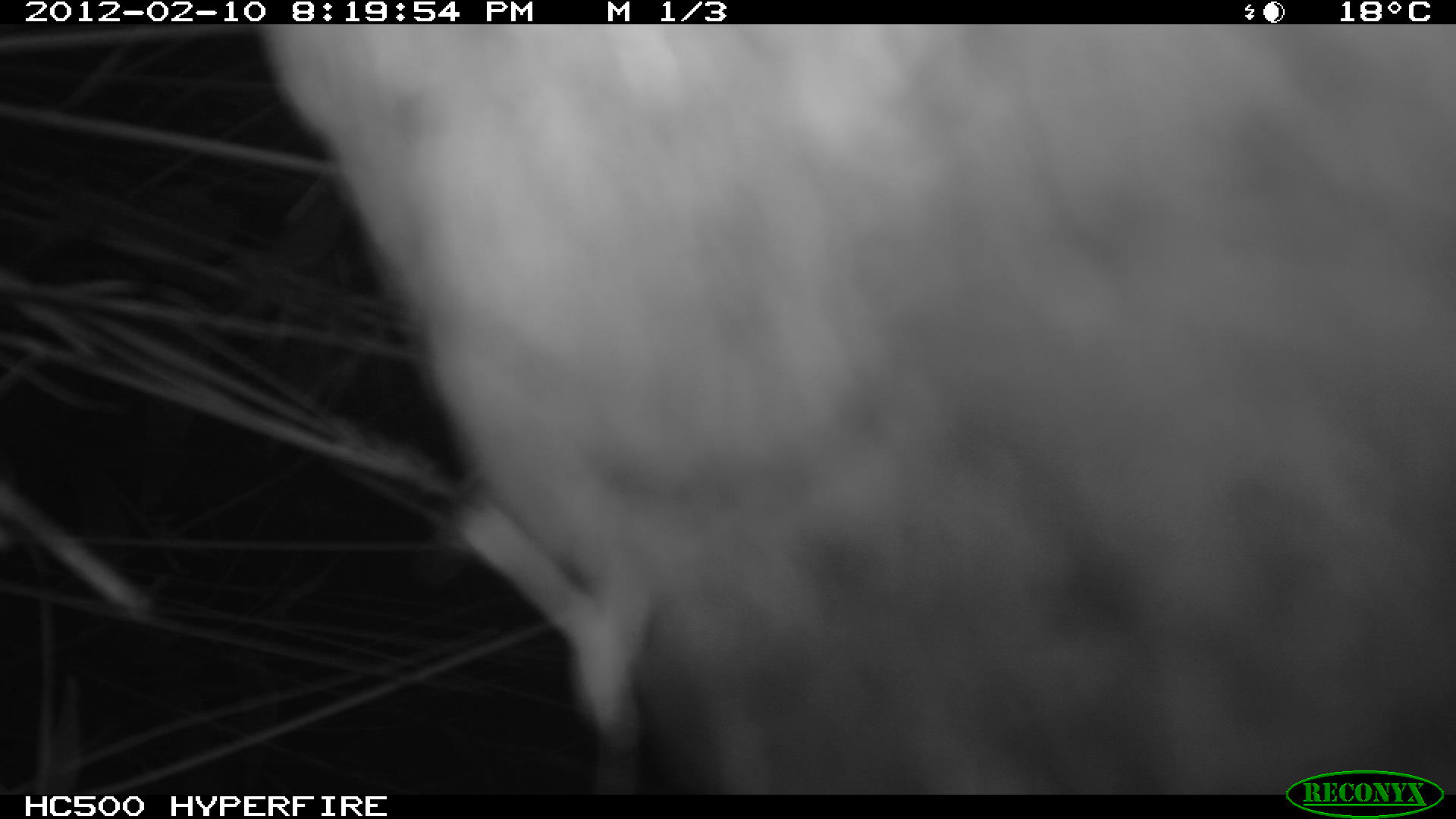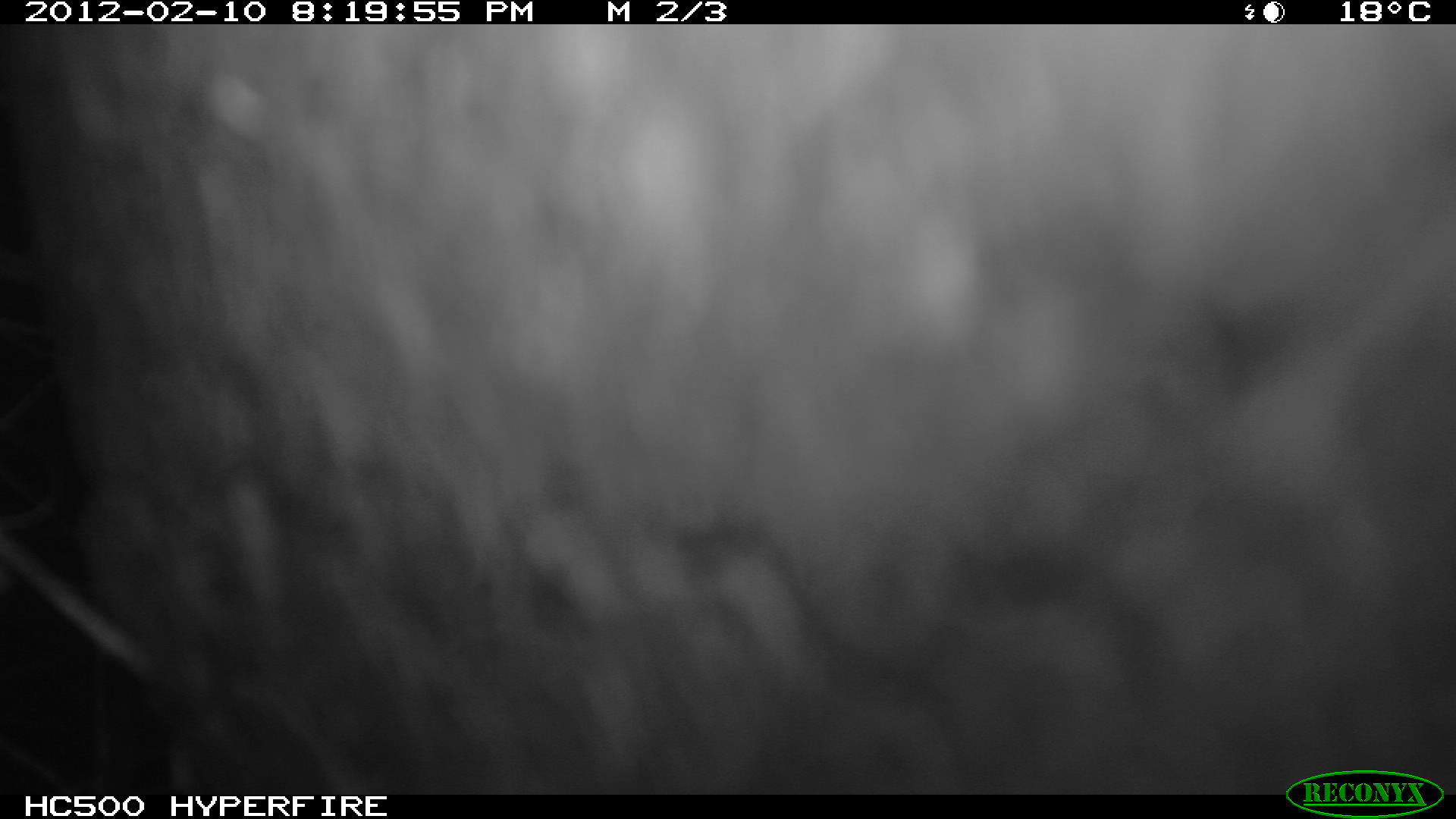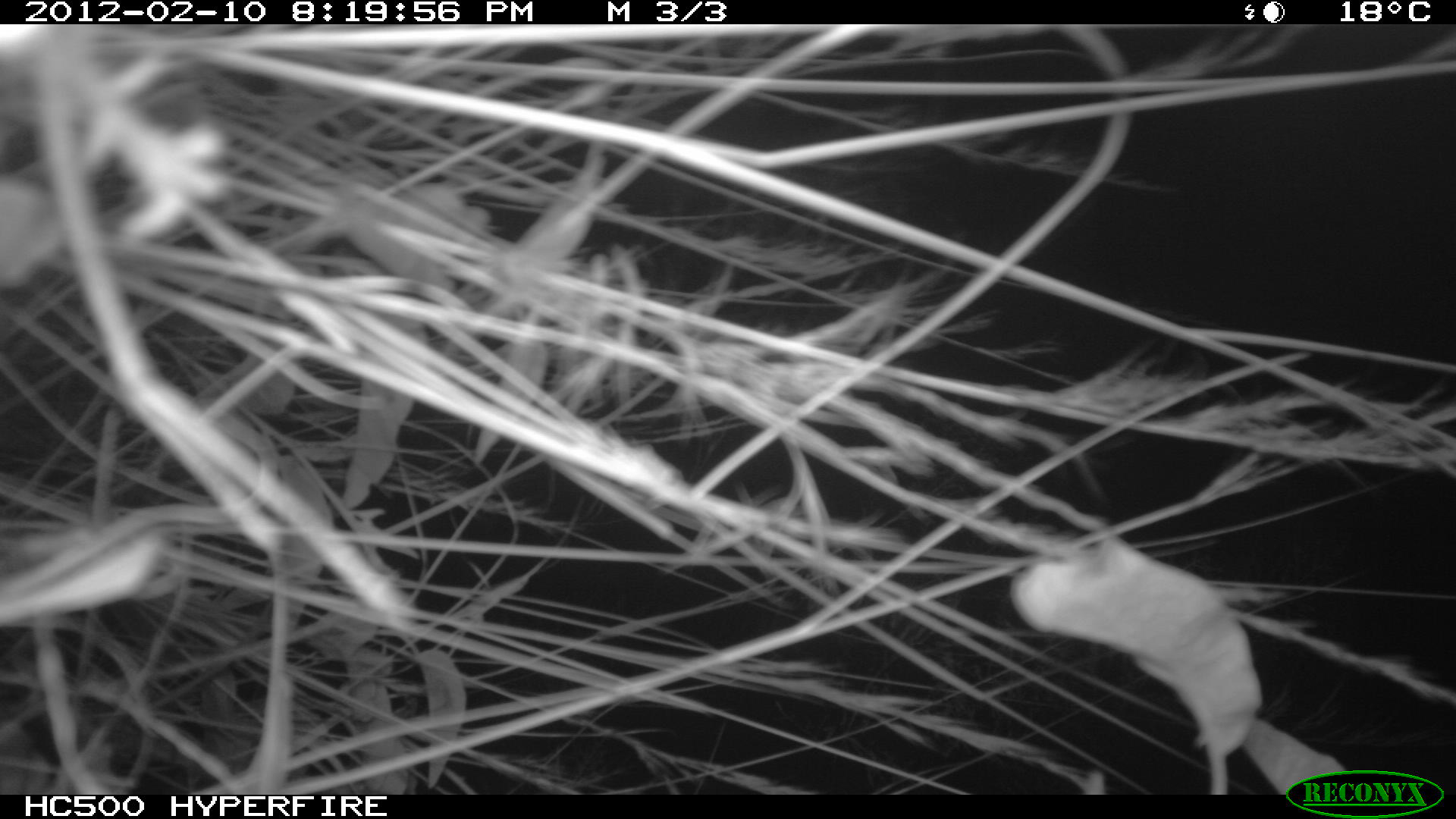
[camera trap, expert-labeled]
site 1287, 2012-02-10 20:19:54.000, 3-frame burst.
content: unidentified animal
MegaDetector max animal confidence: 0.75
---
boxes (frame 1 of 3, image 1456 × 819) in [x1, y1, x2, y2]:
unknown: [254, 20, 1449, 794]